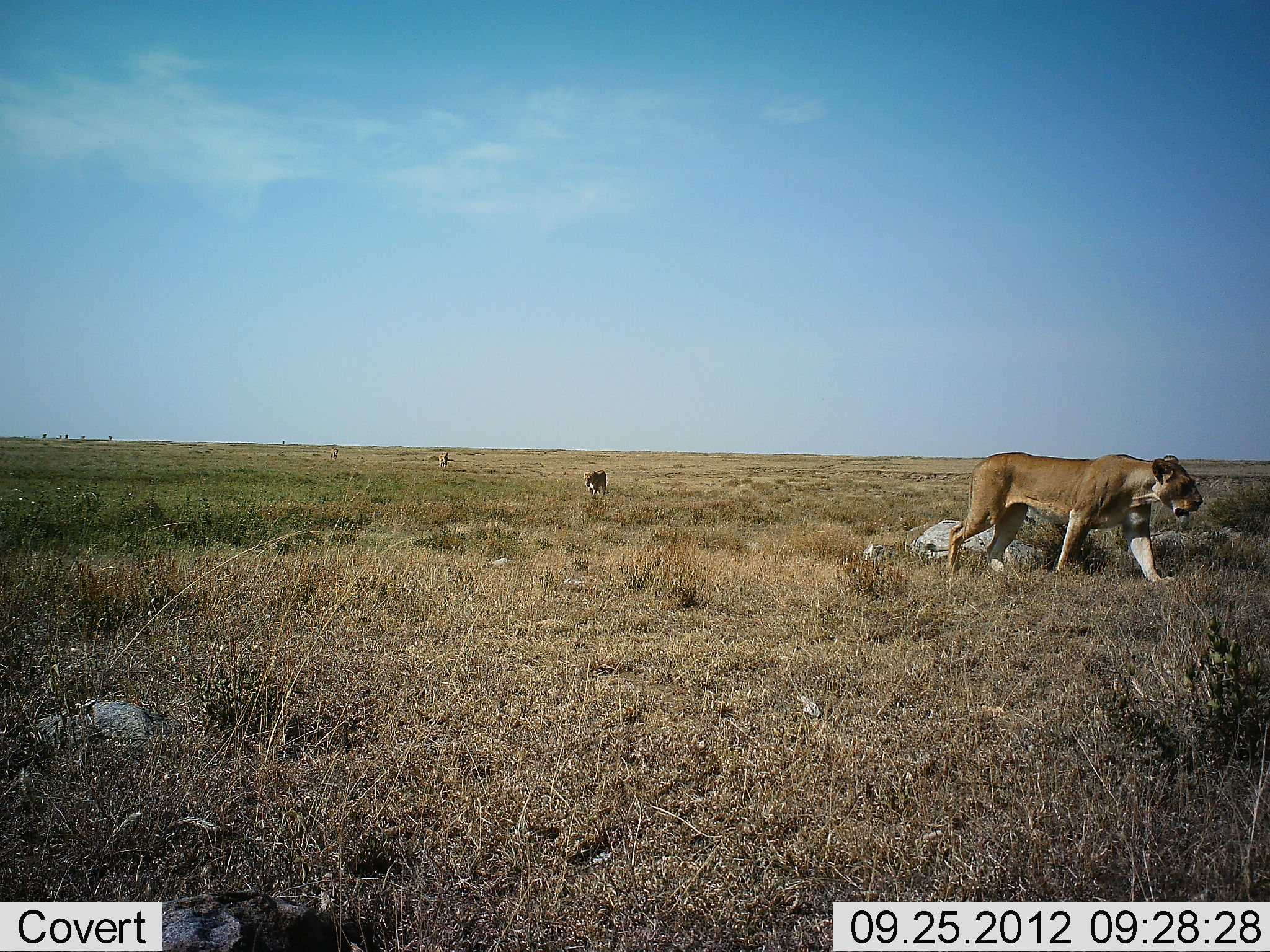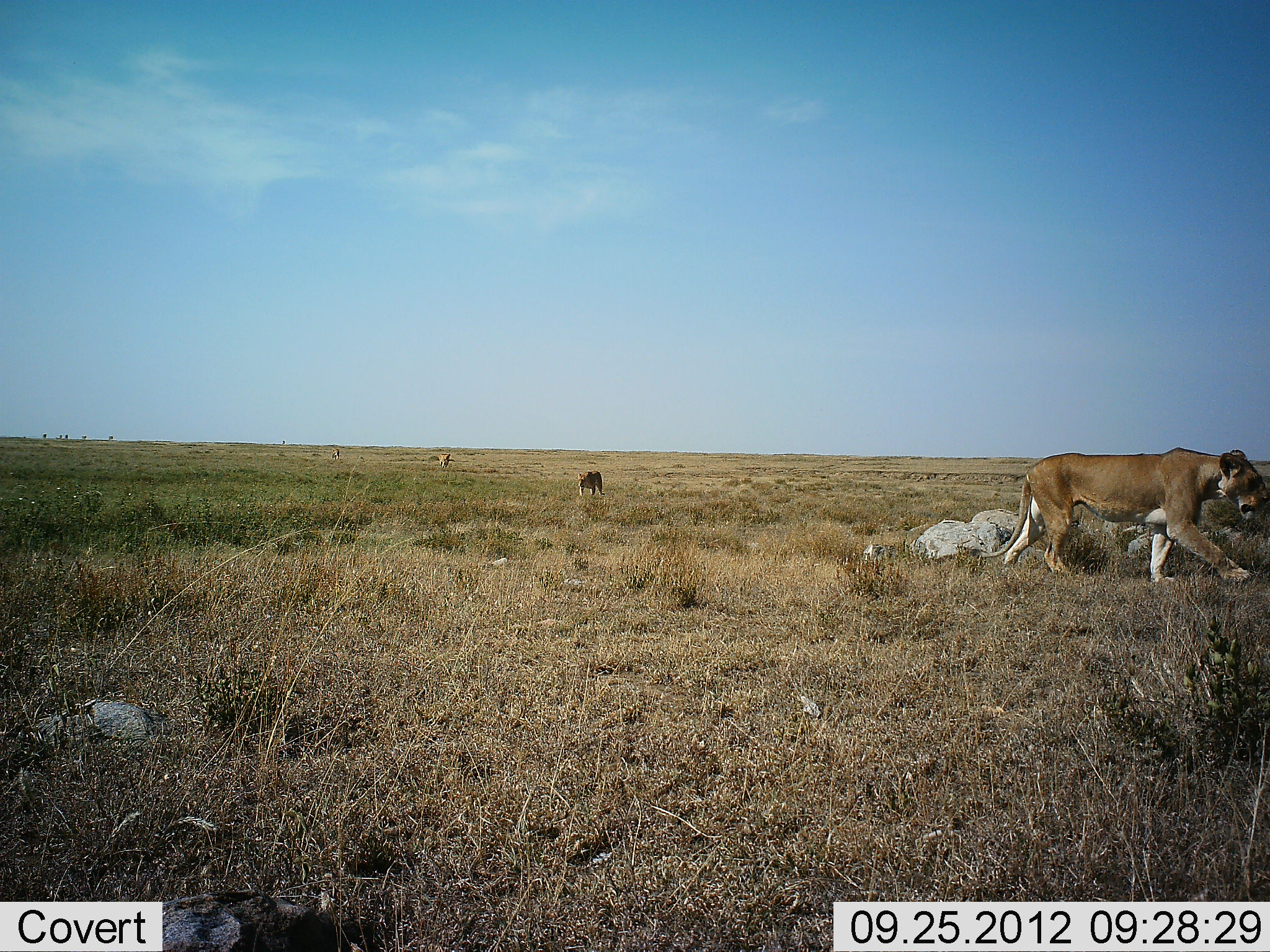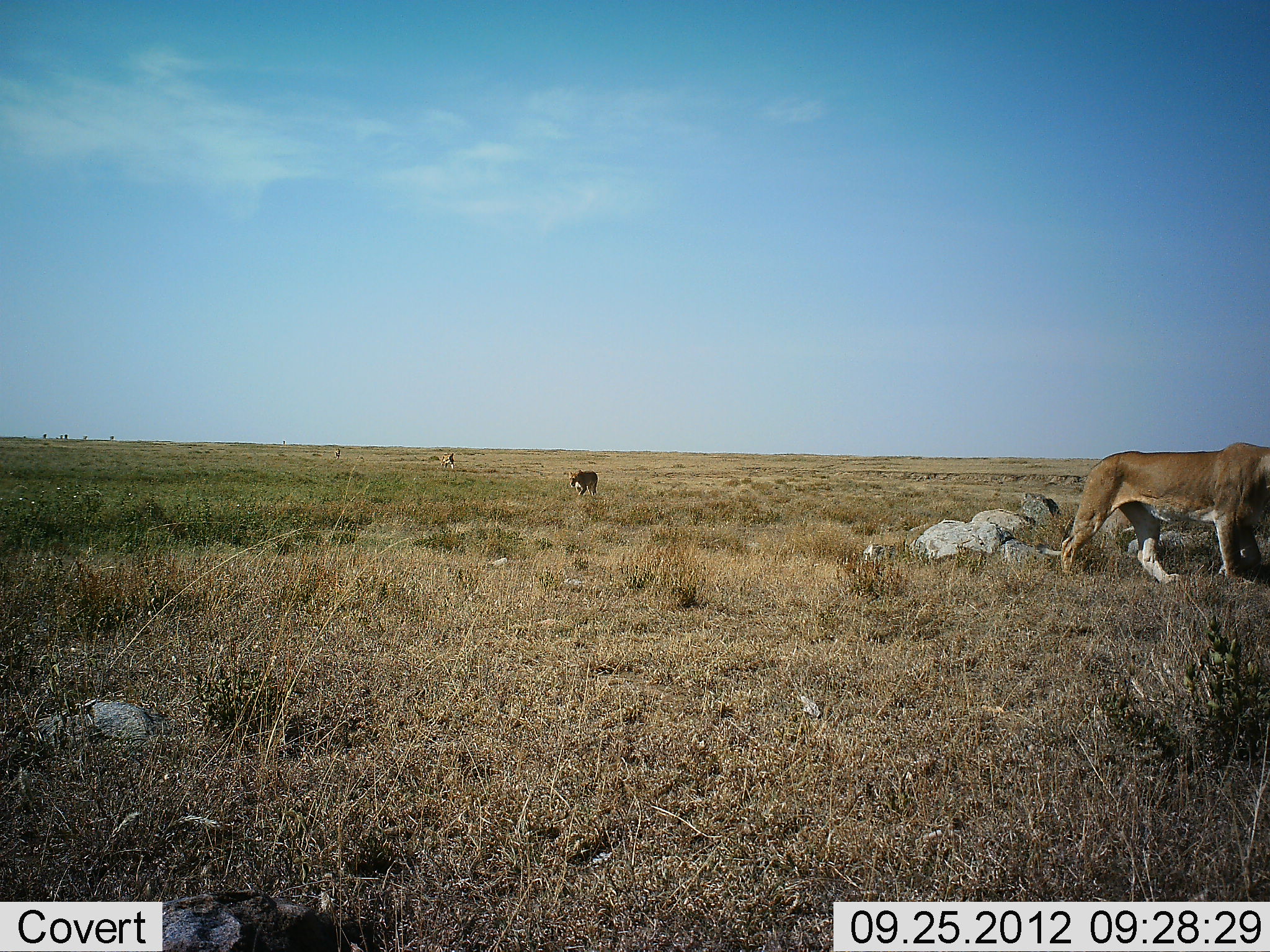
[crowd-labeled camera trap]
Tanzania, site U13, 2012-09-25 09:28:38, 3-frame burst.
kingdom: Animalia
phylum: Chordata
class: Mammalia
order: Carnivora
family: Felidae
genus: Panthera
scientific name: Panthera leo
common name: lion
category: lionfemale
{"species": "lionfemale (lion) (Panthera leo)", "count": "4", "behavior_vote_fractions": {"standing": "0%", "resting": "0%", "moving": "100%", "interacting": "0%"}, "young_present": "0%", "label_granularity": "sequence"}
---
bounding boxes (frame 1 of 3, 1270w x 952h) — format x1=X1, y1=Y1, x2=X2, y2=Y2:
animal: x1=925, y1=452, x2=1203, y2=587; x1=584, y1=470, x2=609, y2=496; x1=436, y1=452, x2=448, y2=468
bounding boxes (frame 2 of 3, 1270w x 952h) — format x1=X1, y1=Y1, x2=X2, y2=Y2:
animal: x1=971, y1=446, x2=1270, y2=586; x1=578, y1=470, x2=606, y2=496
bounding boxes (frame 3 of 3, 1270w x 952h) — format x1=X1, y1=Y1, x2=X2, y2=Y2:
animal: x1=1034, y1=442, x2=1270, y2=584; x1=569, y1=470, x2=598, y2=496